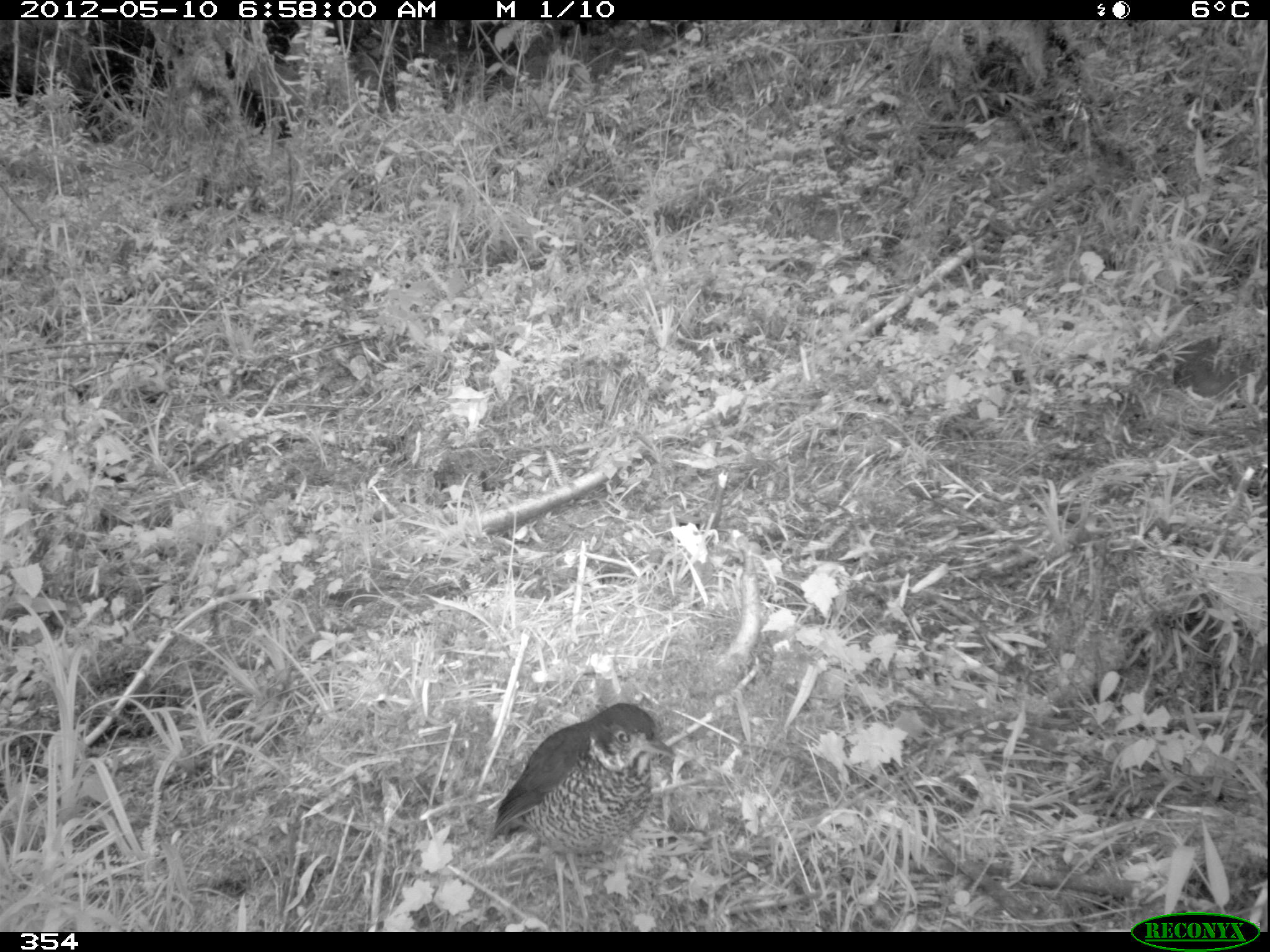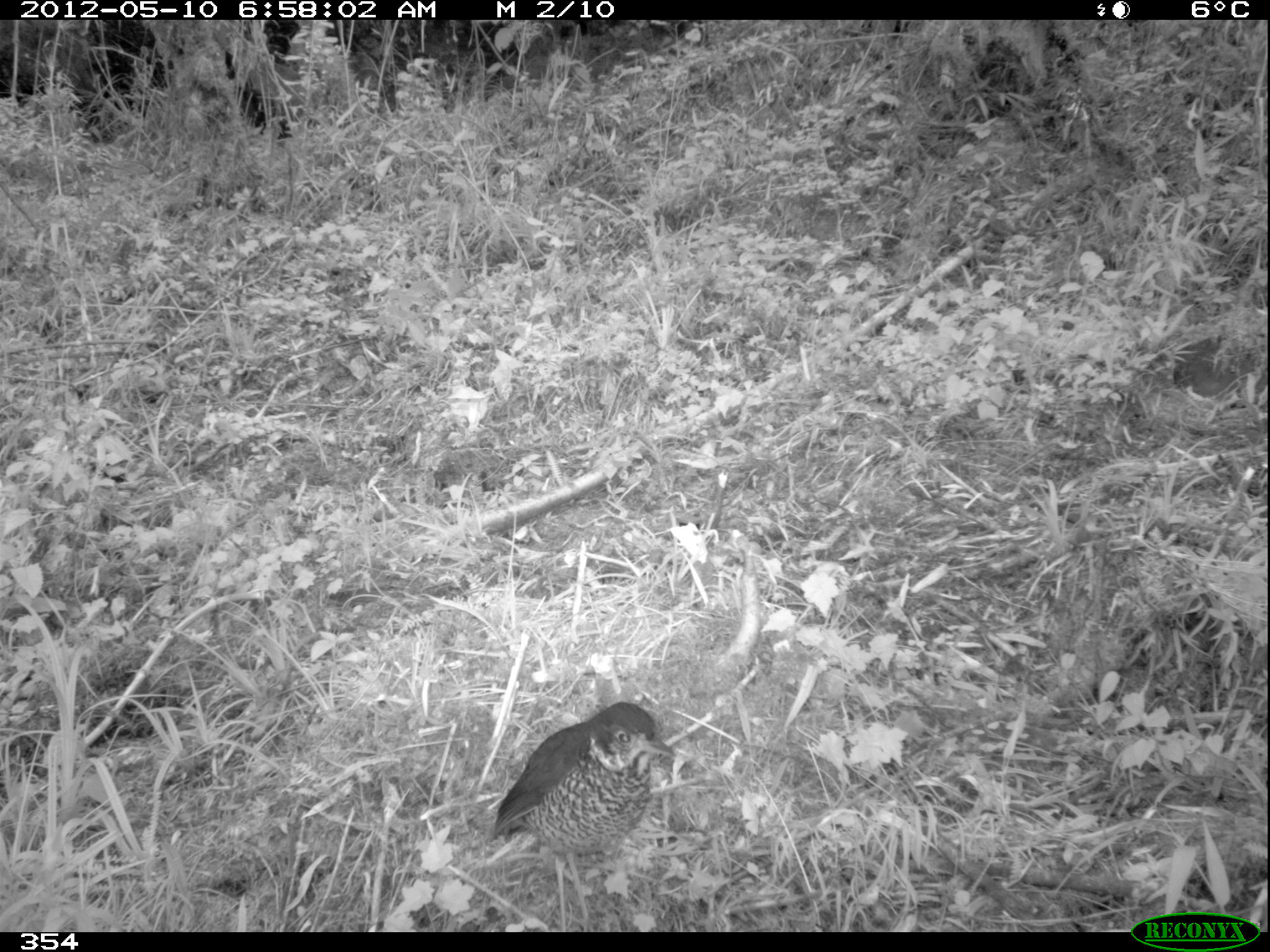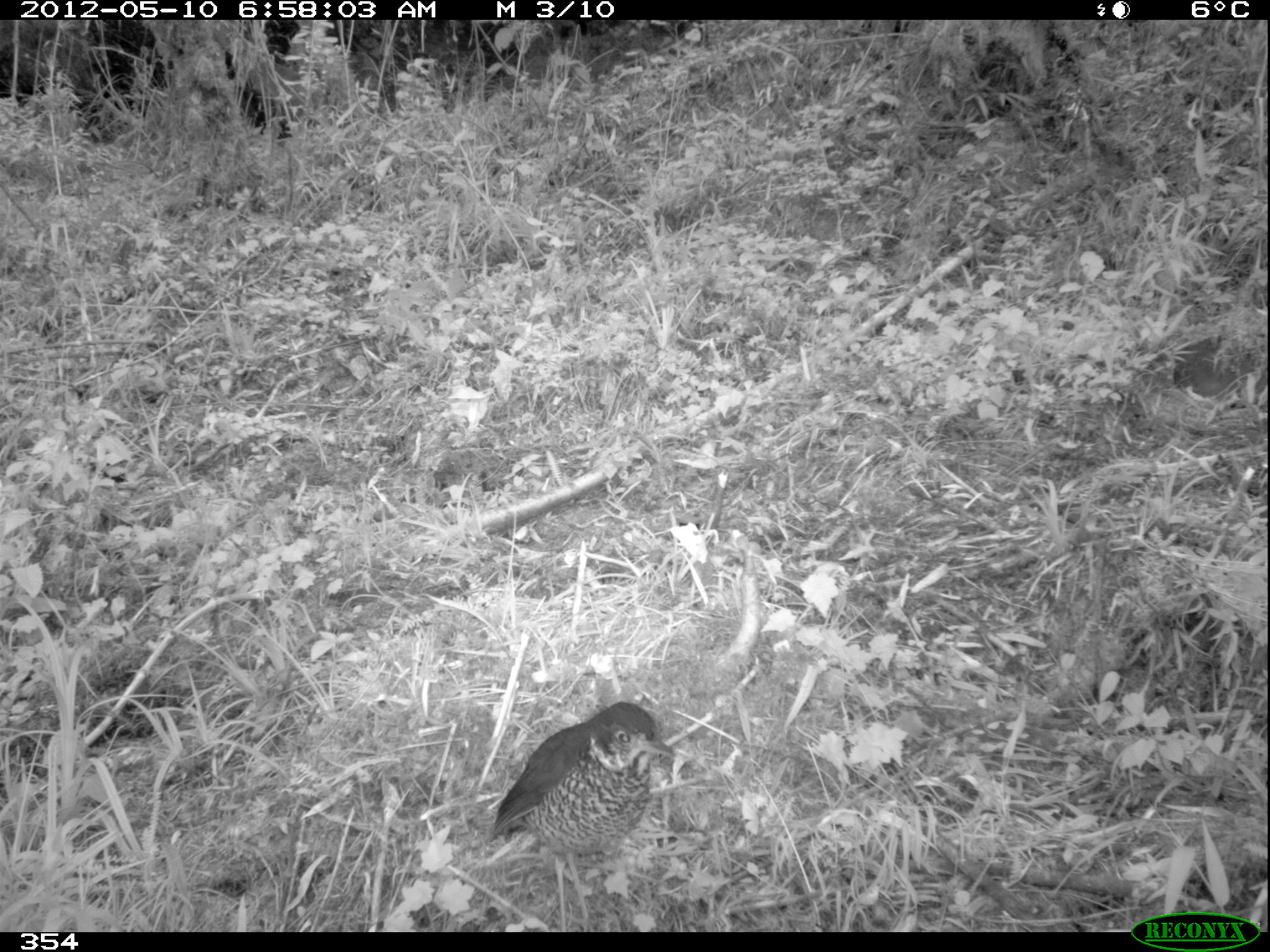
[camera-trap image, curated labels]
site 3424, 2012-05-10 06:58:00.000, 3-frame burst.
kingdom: Animalia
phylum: Chordata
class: Aves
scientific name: Aves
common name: bird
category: unknown bird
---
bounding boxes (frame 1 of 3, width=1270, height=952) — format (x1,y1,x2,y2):
unknown bird: (491,703,675,932)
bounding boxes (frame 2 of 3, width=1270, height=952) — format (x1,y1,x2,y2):
unknown bird: (489,702,676,932)